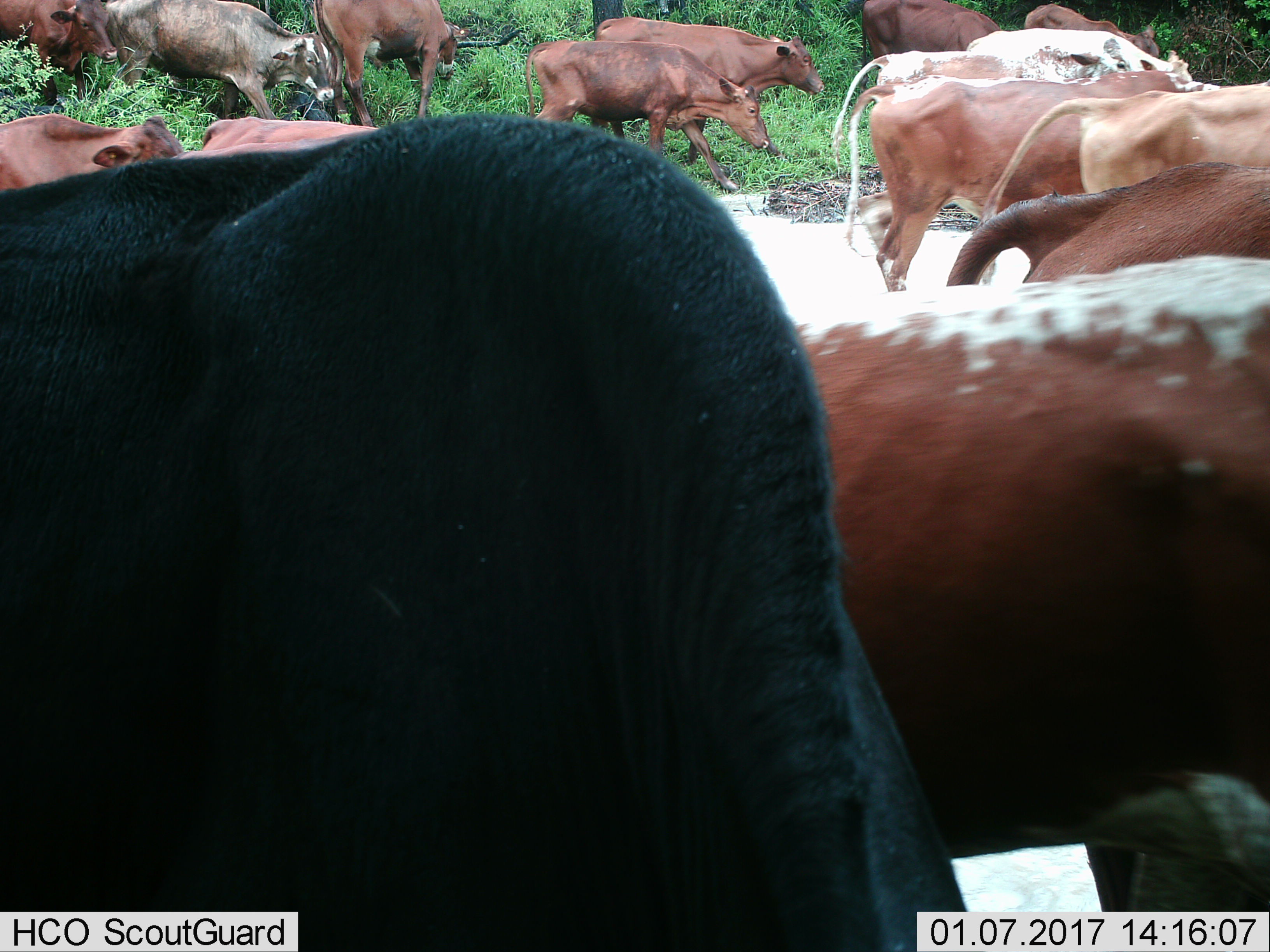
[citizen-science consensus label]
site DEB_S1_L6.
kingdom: Animalia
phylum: Chordata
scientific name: Vertebrata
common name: domestic animal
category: domesticanimal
Domesticanimal (domestic animal) (Vertebrata), count 11-50. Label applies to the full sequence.